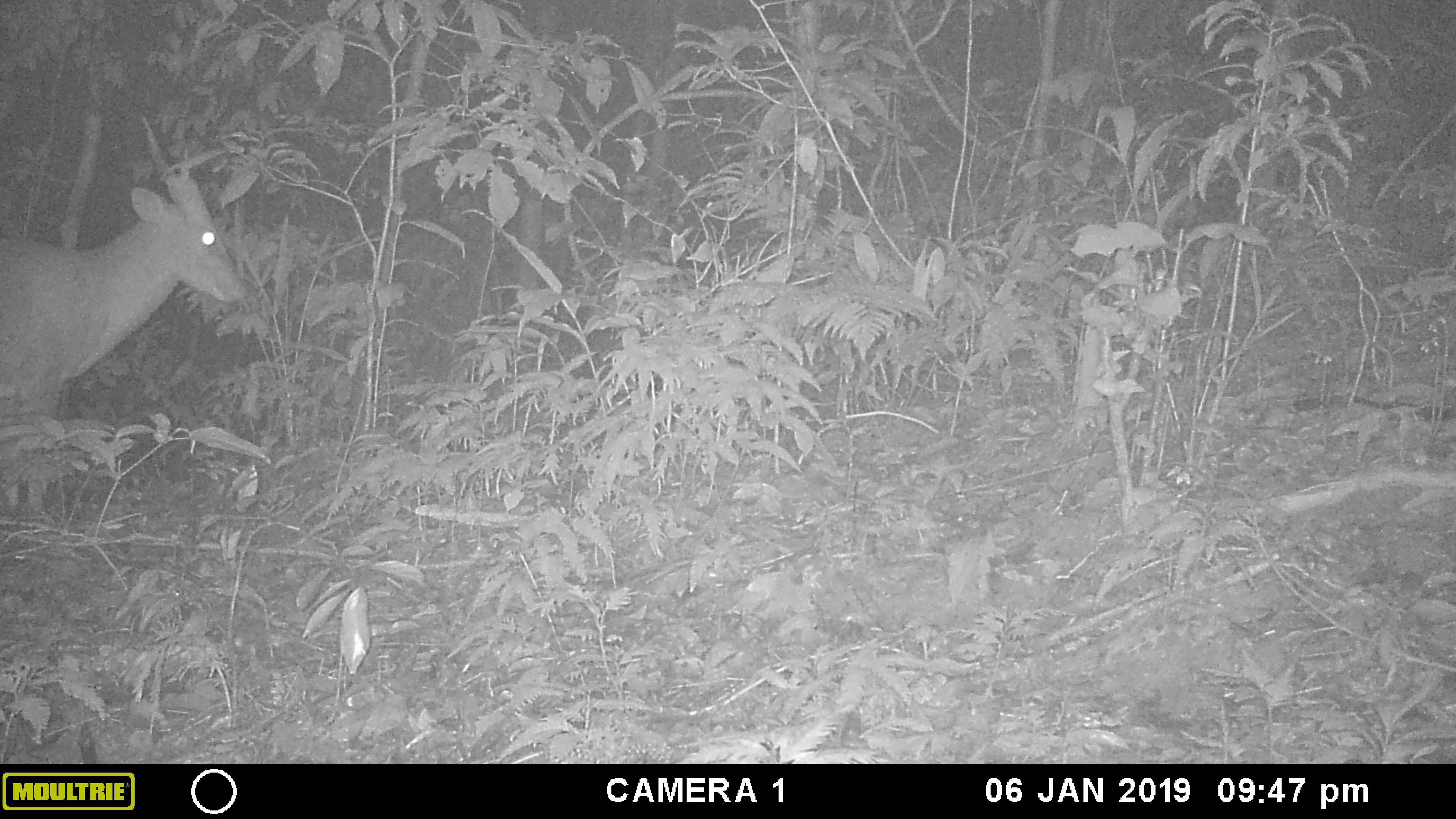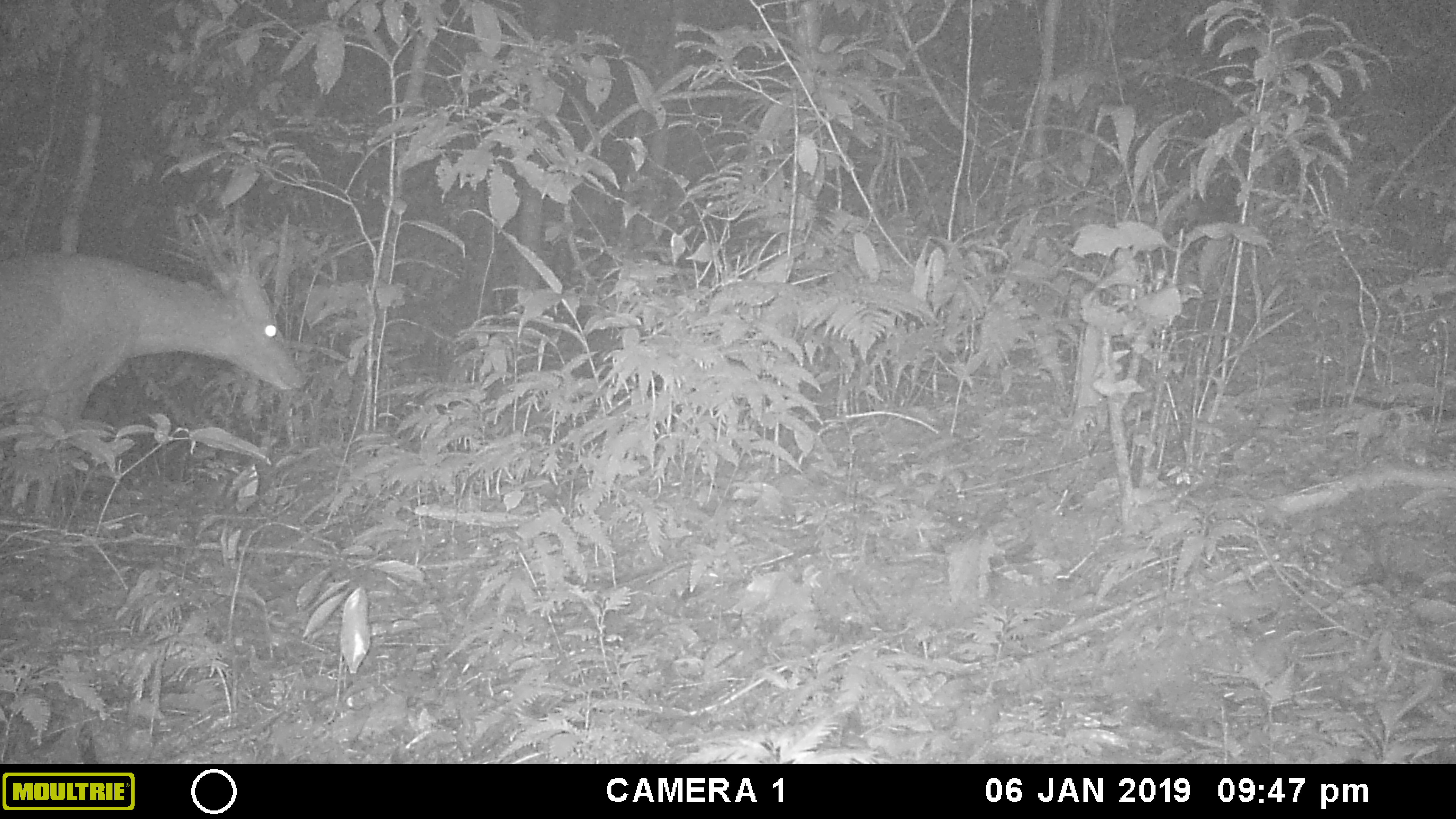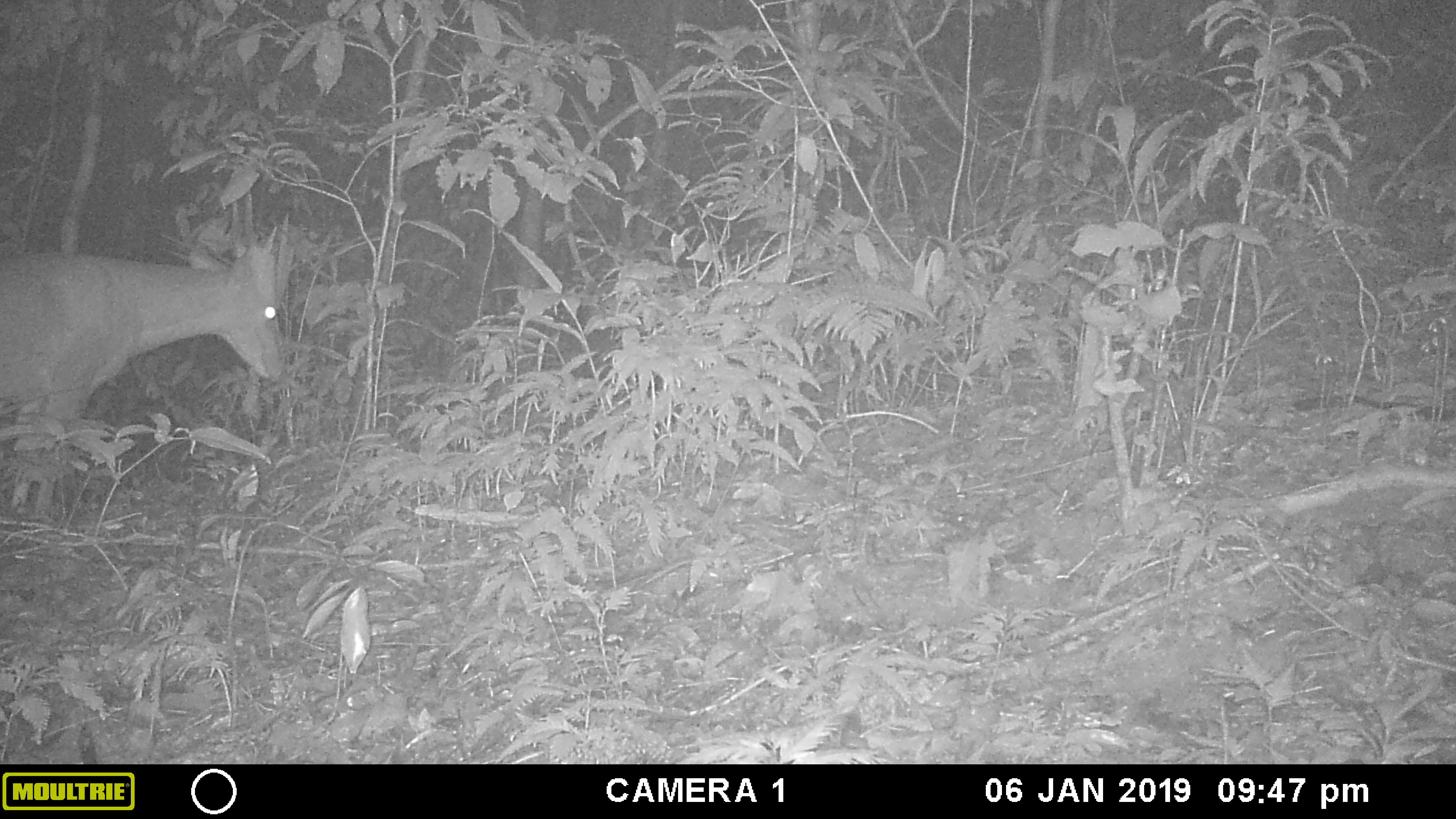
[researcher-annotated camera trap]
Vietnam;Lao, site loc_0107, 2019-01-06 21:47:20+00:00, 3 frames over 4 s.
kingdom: Animalia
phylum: Chordata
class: Mammalia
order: Artiodactyla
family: Cervidae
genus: Muntiacus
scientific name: Muntiacus vuquangensis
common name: large-antlered muntjac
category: large antlered muntjac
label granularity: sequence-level